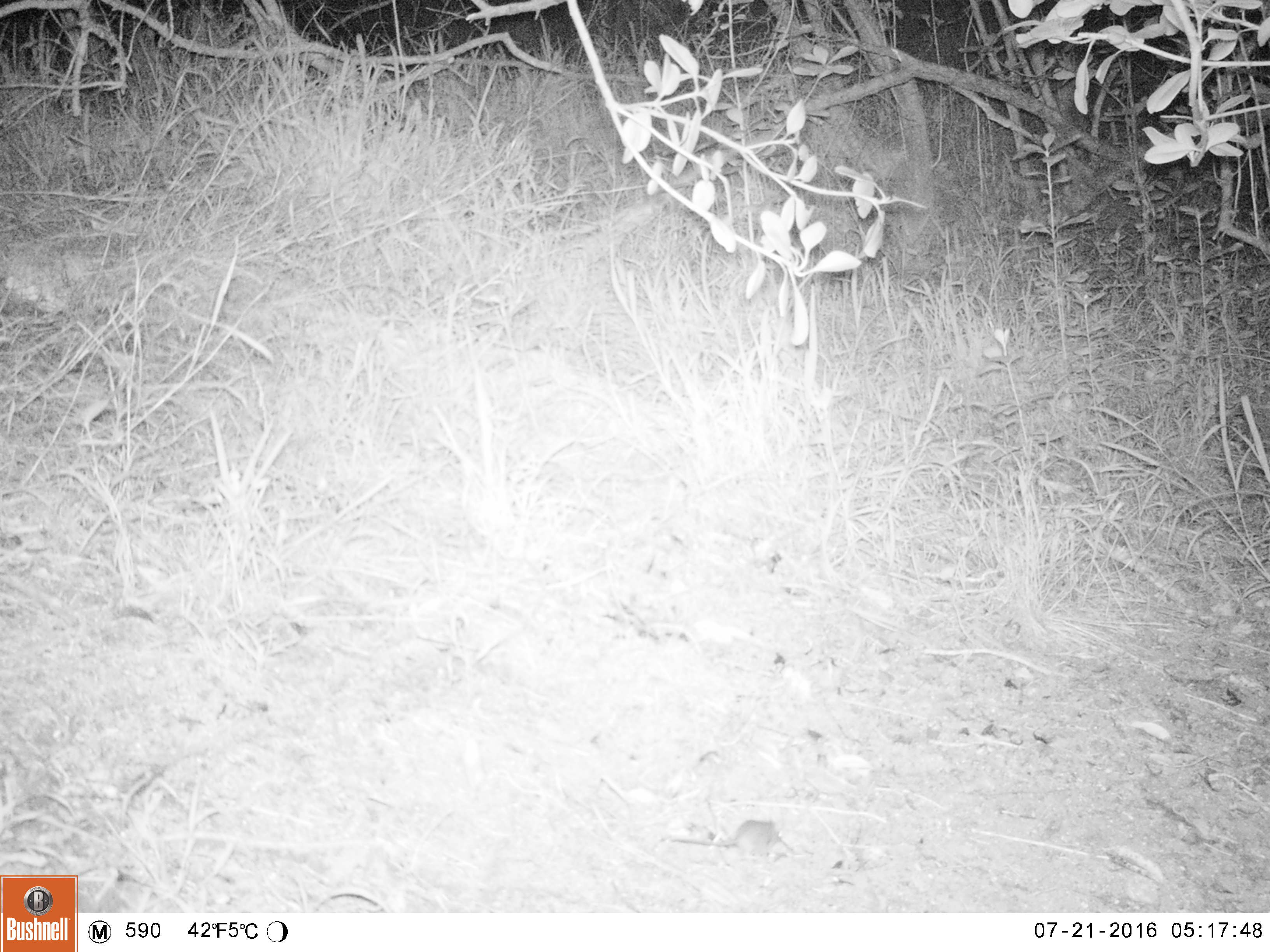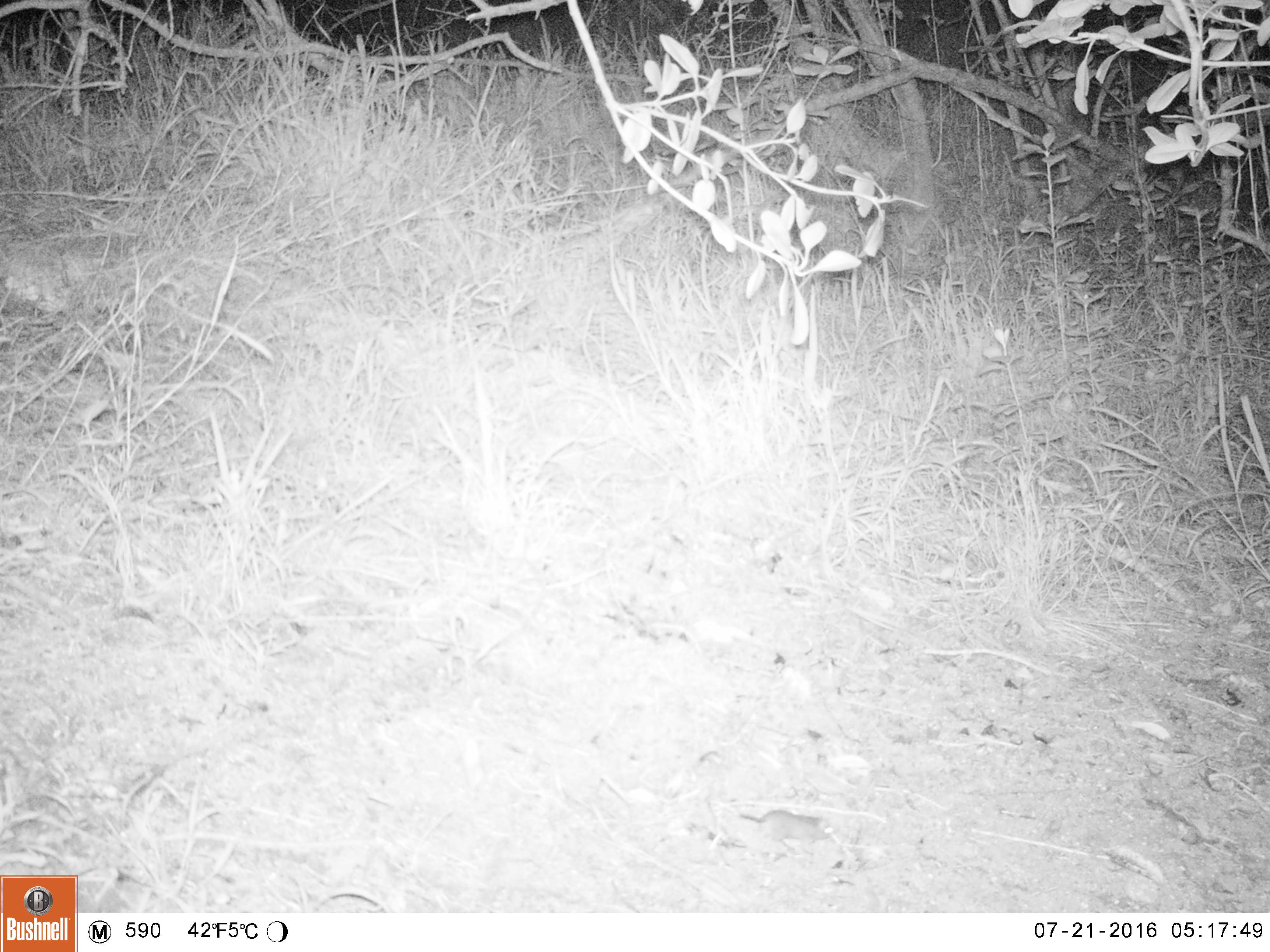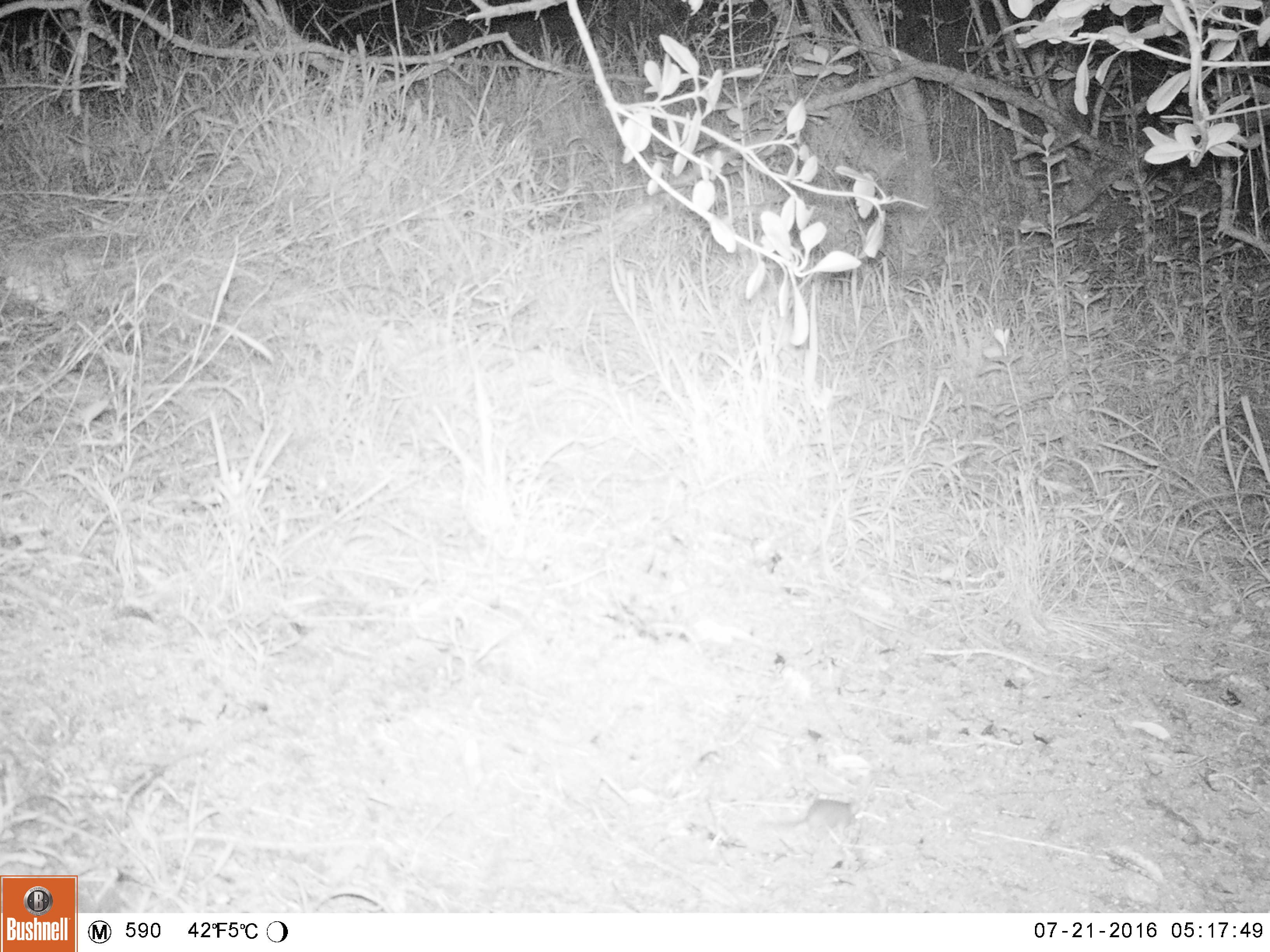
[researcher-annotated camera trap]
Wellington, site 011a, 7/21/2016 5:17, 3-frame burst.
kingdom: Animalia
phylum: Chordata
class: Mammalia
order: Rodentia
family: Muridae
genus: Mus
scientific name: Mus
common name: mouse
Mouse (Mus).